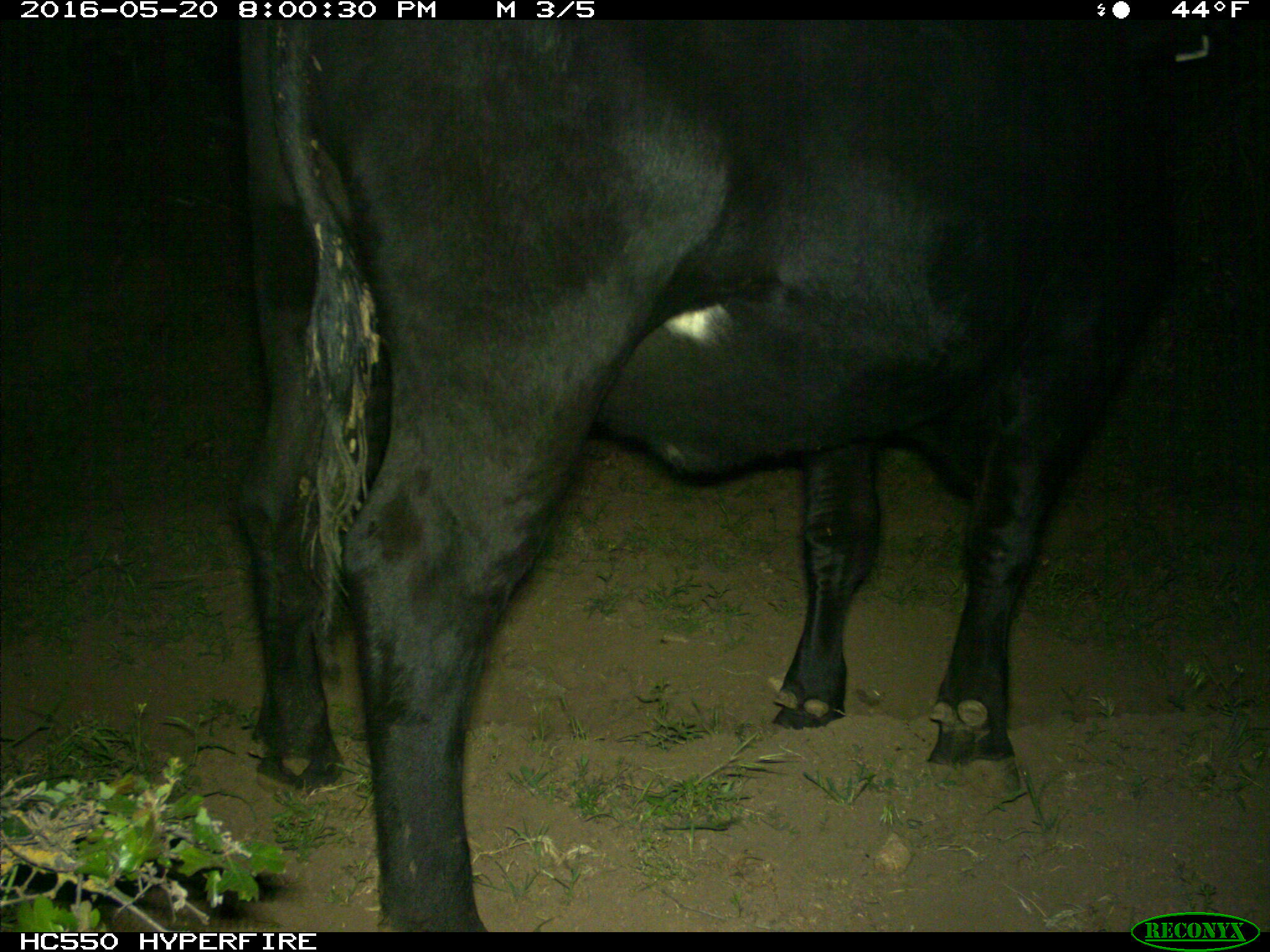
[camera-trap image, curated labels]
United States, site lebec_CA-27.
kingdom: Animalia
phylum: Chordata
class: Mammalia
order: Artiodactyla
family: Bovidae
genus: Bos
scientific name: Bos taurus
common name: domestic cow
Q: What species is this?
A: Bos taurus (domestic cow).